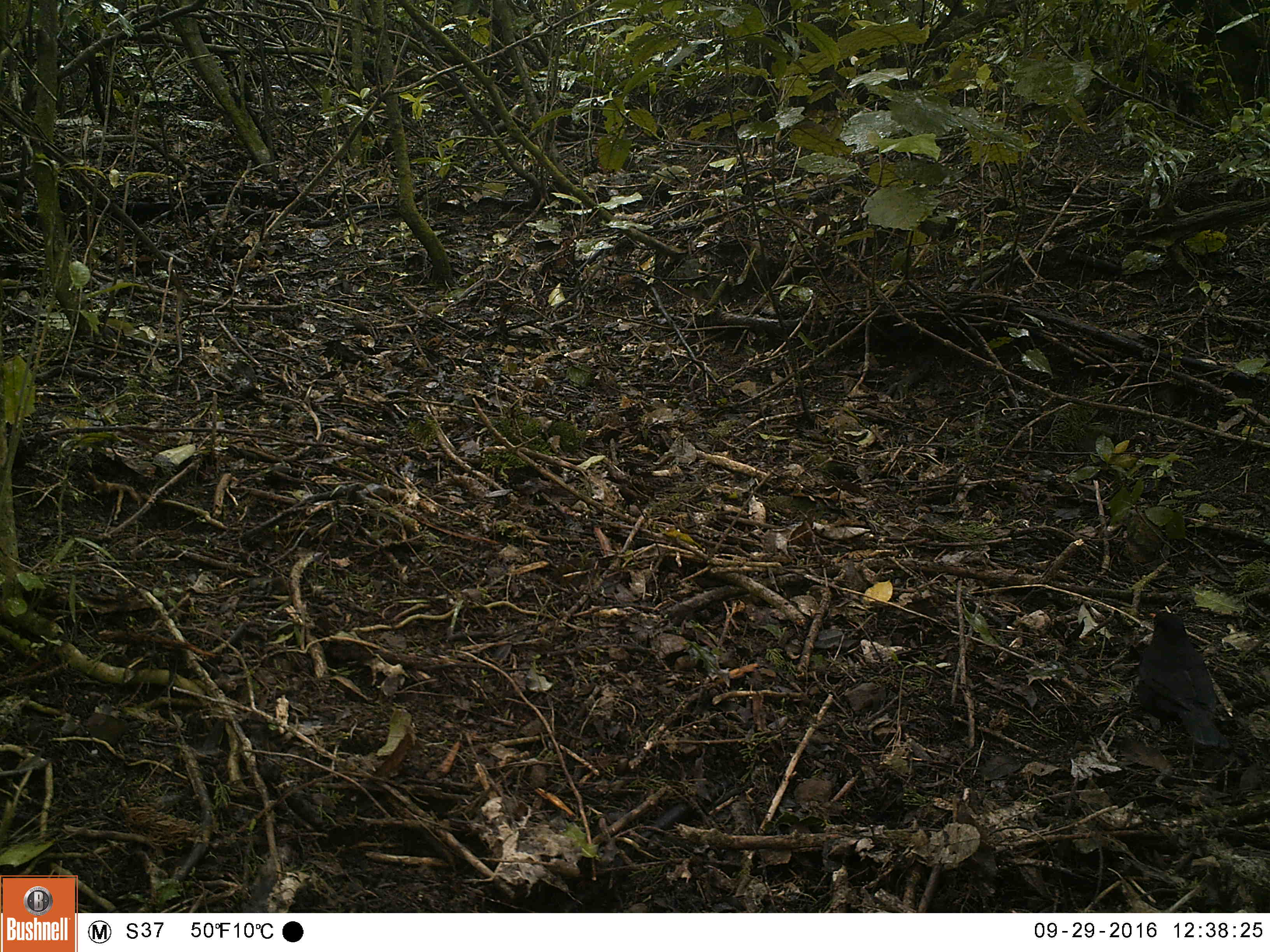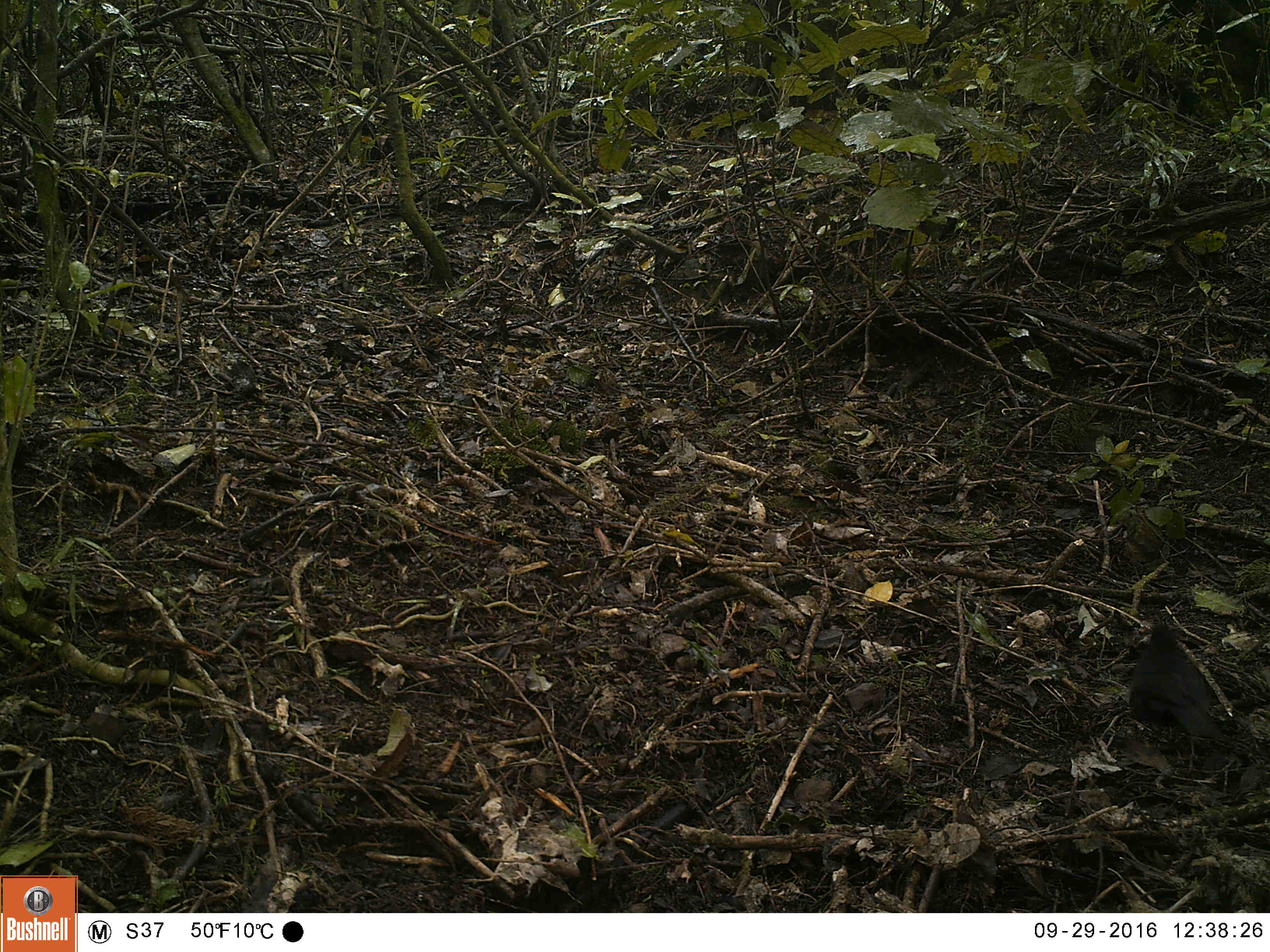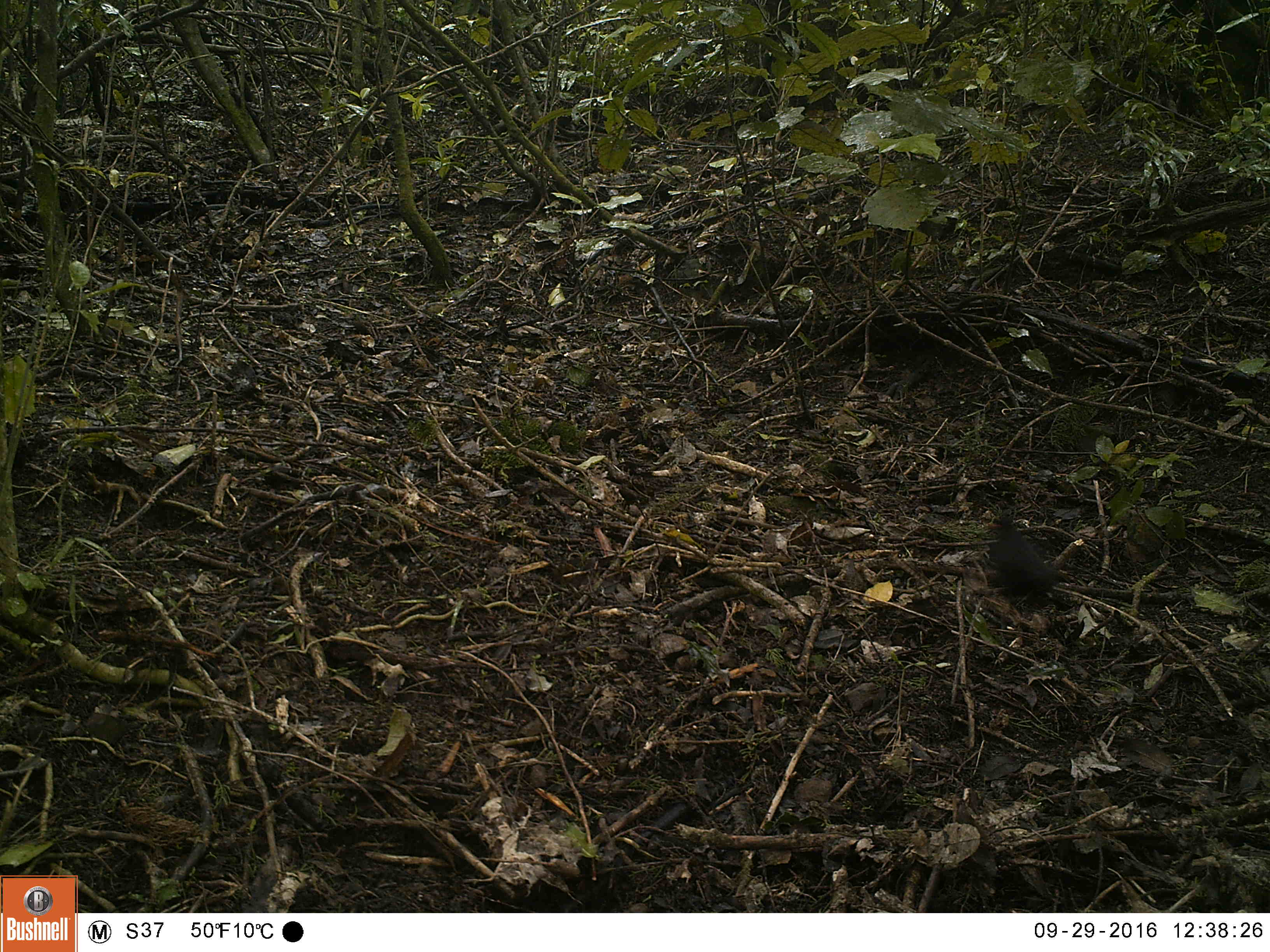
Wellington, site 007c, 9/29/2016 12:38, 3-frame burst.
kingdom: Animalia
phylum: Chordata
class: Aves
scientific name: Aves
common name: bird